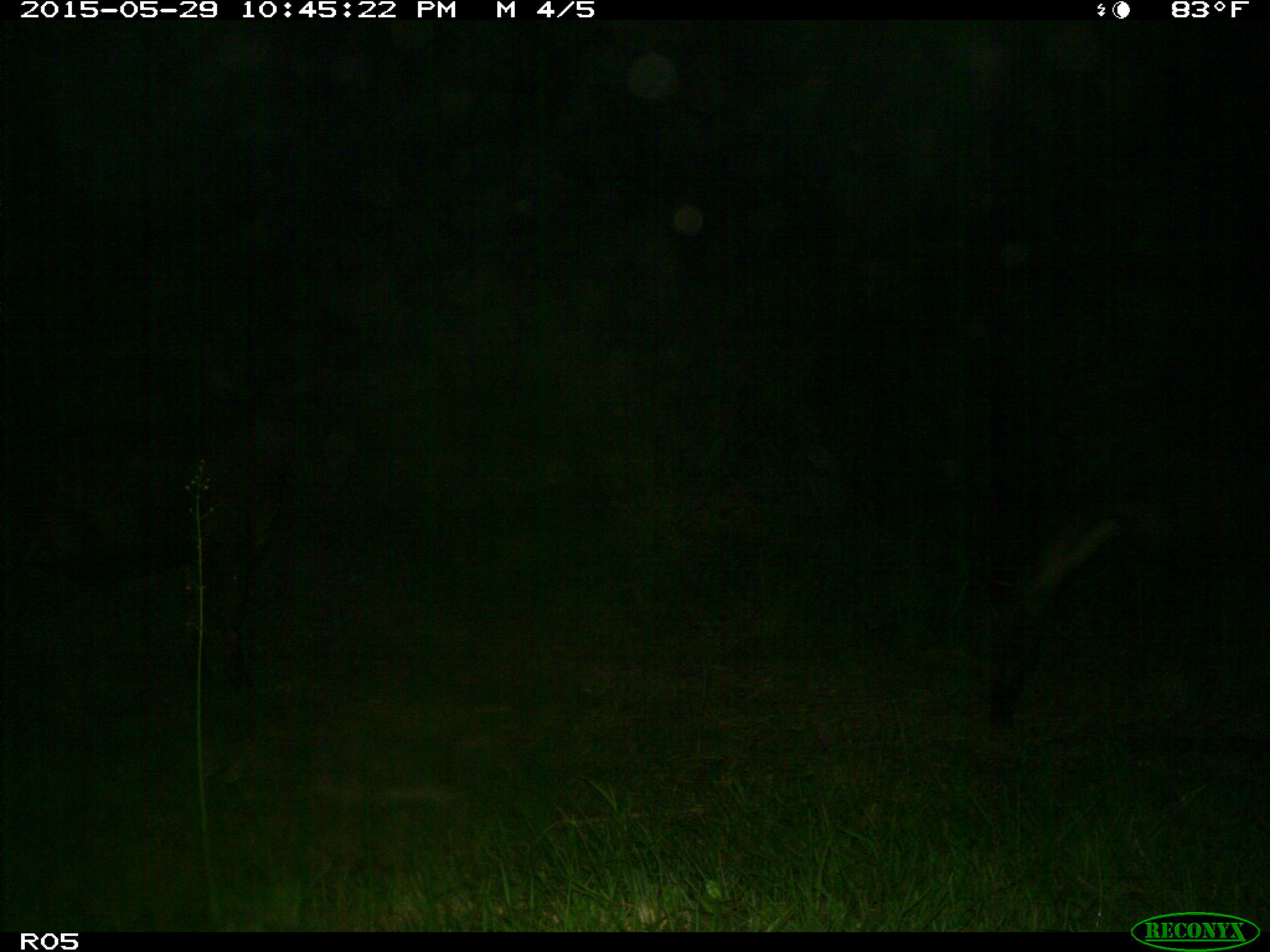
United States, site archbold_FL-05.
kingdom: Animalia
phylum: Chordata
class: Mammalia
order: Artiodactyla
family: Bovidae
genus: Bos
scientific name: Bos taurus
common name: domestic cow